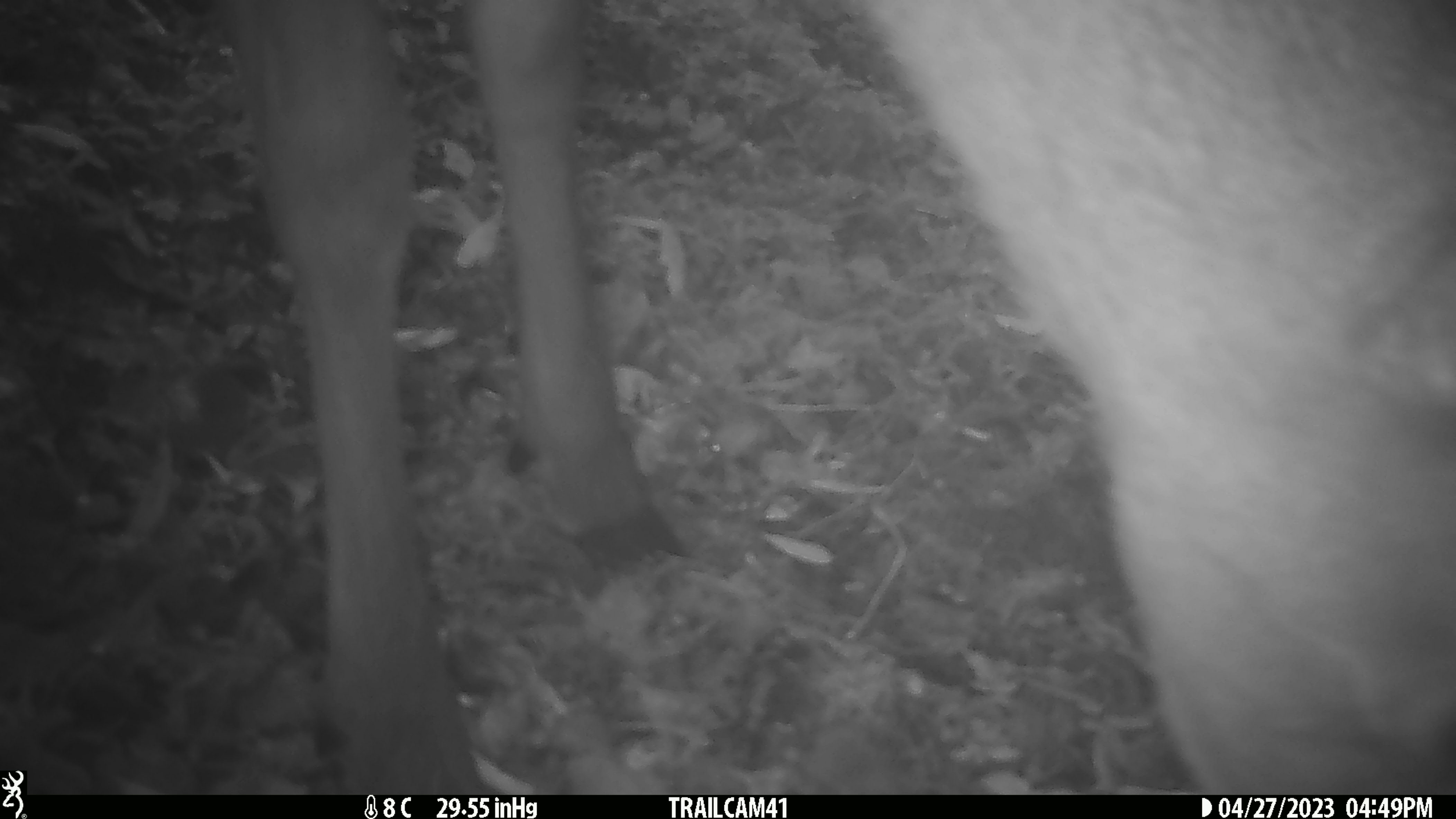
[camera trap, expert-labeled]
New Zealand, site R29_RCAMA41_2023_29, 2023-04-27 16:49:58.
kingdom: Animalia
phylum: Chordata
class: Mammalia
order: Artiodactyla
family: Cervidae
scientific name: Cervidae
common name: deer